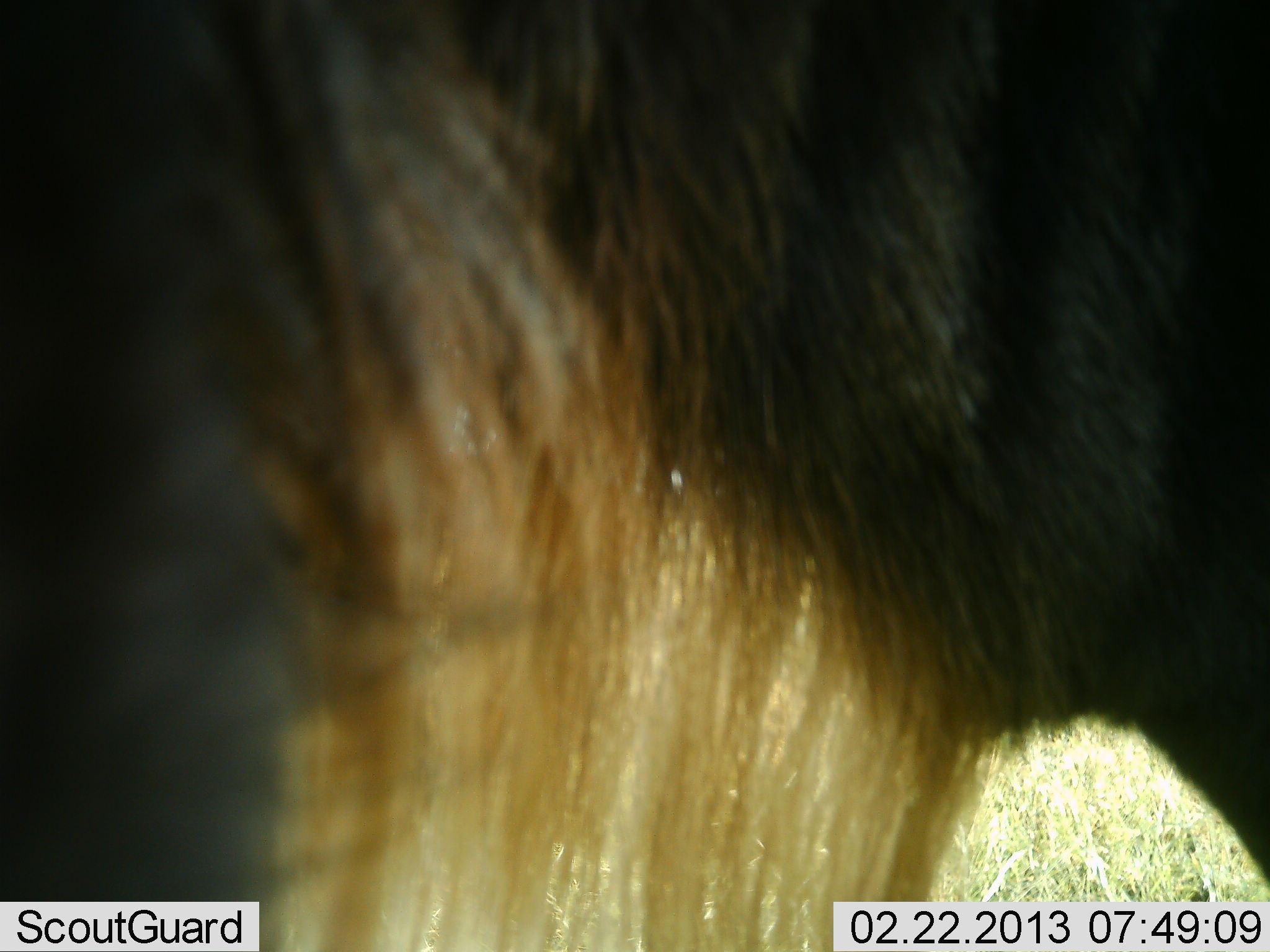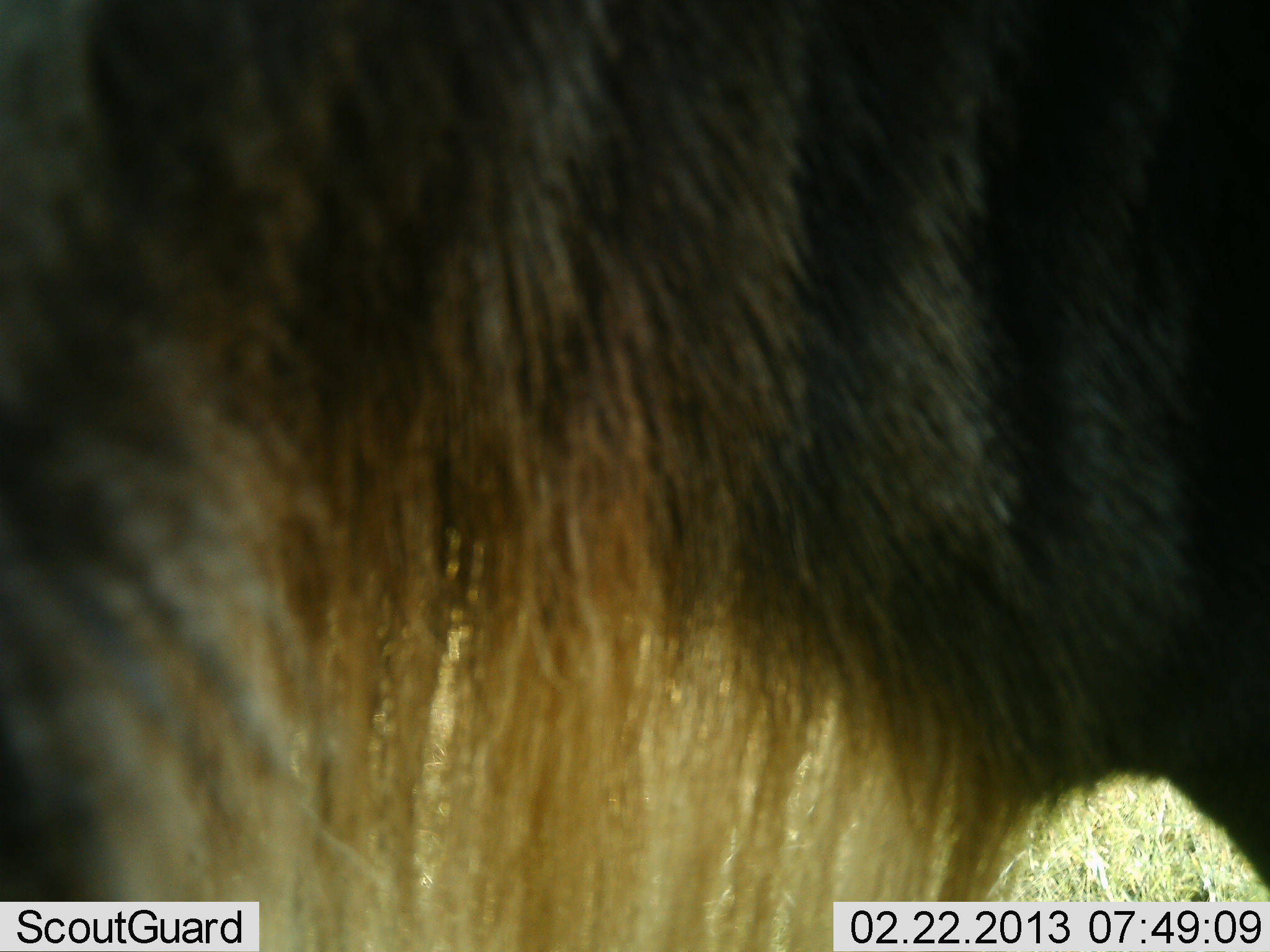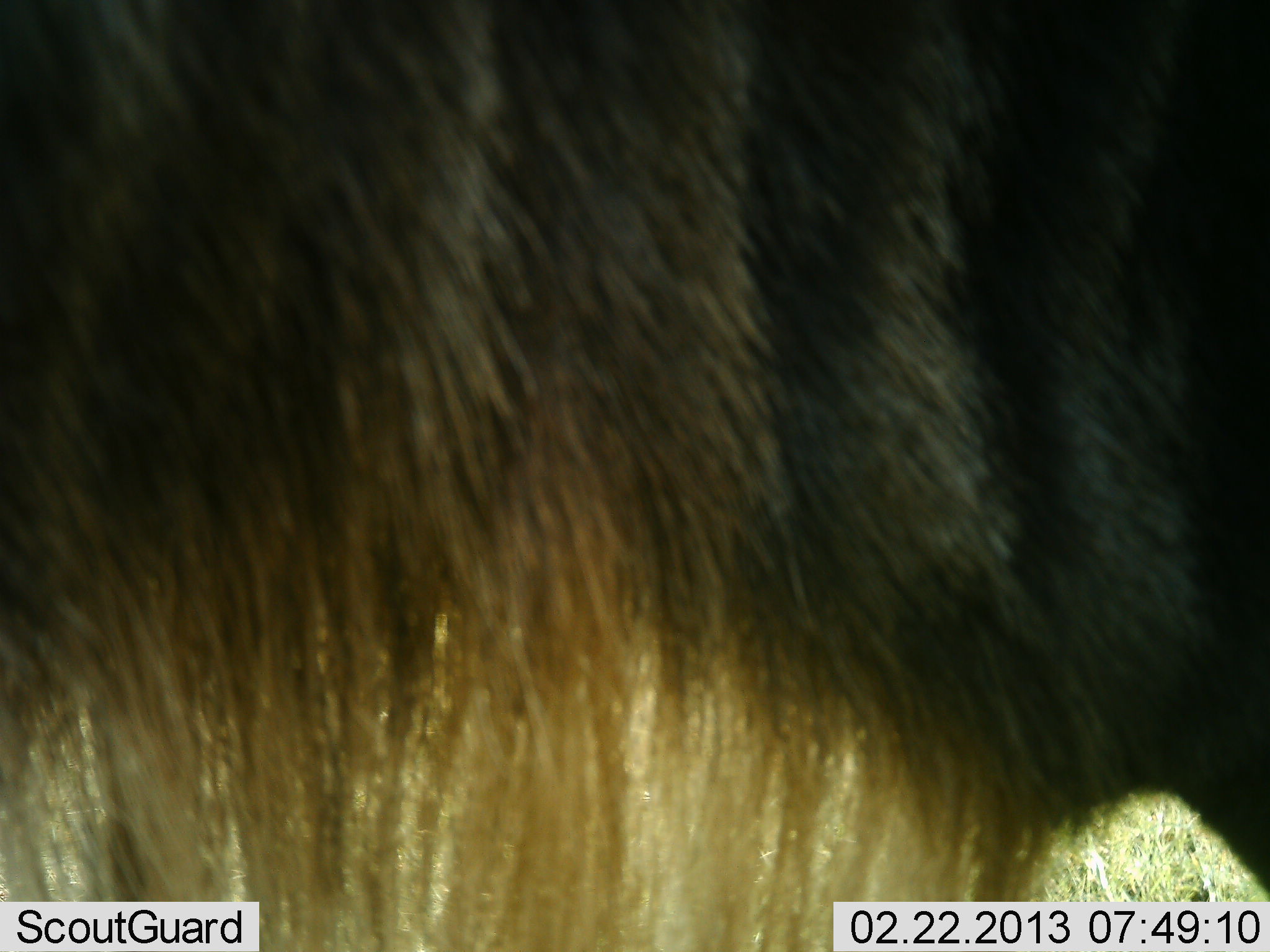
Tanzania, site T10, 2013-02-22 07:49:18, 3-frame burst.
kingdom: Animalia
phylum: Chordata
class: Mammalia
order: Artiodactyla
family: Bovidae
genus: Connochaetes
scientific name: Connochaetes taurinus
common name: blue wildebeest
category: wildebeest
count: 1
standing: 92%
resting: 0%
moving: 4%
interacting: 0%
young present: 0%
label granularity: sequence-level